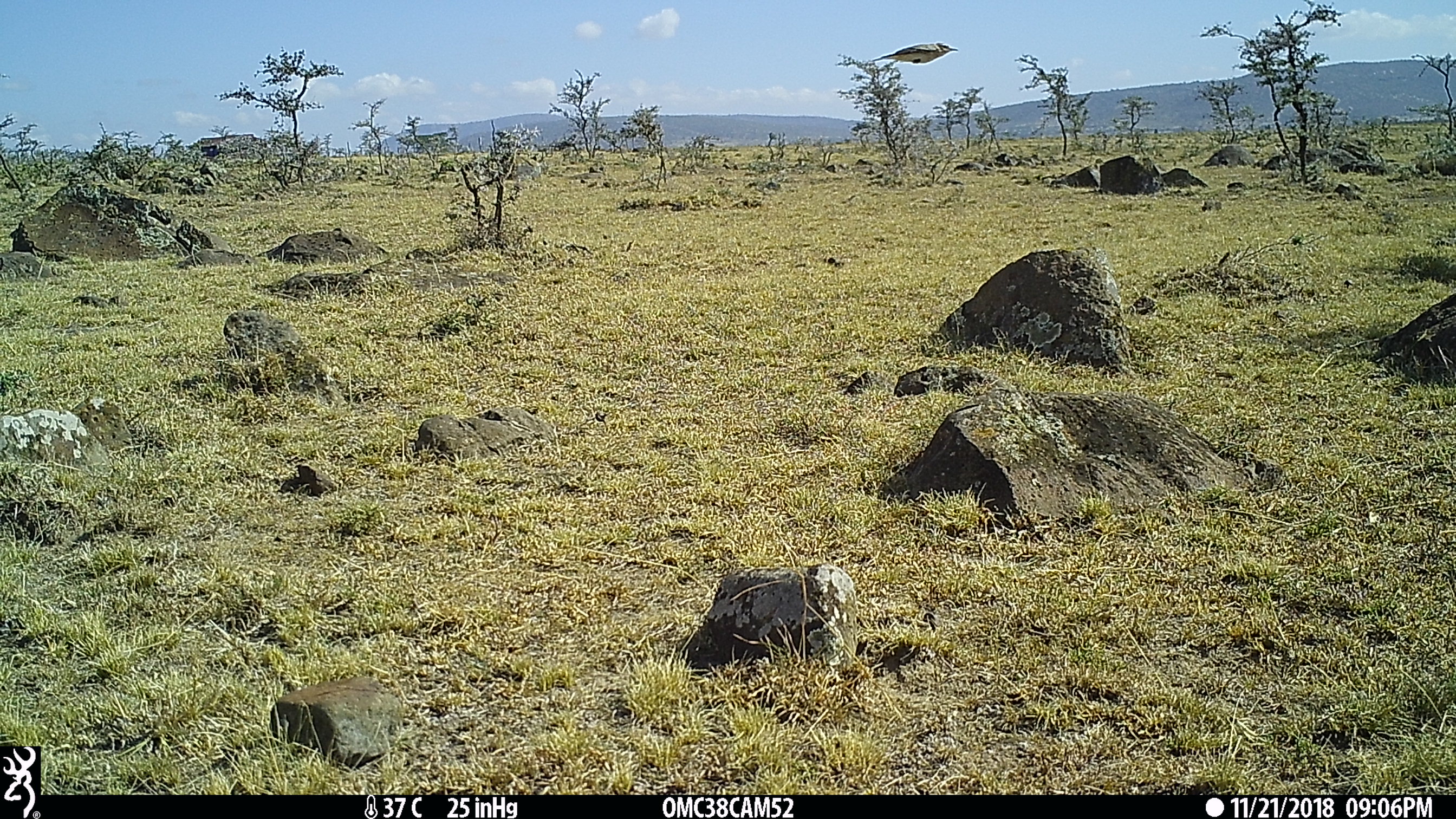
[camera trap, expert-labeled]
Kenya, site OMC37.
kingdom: Animalia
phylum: Chordata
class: Aves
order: Passeriformes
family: Muscicapidae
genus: Oenanthe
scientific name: Oenanthe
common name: wheatear